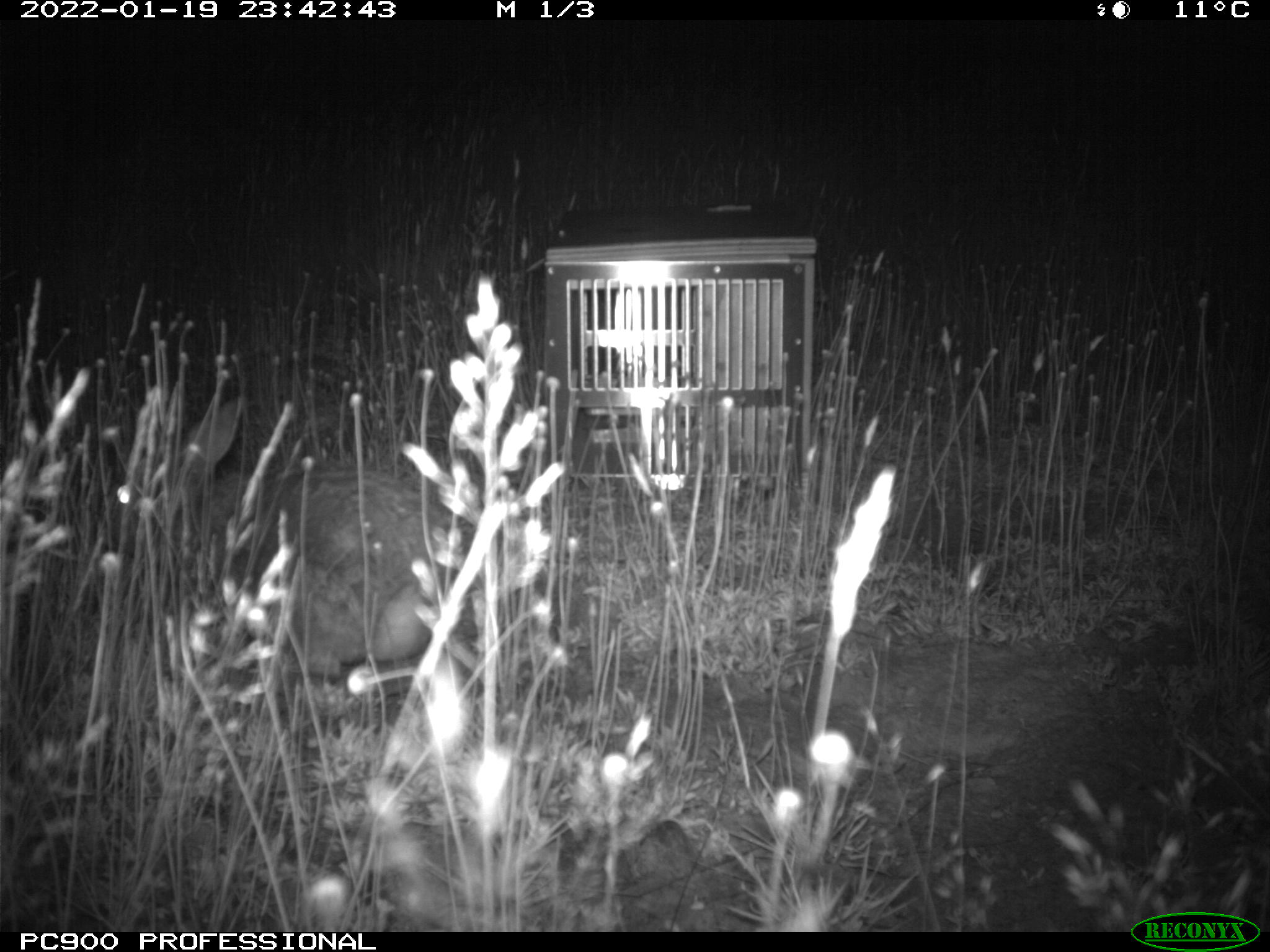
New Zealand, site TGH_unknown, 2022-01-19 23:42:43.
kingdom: Animalia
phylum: Chordata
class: Mammalia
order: Lagomorpha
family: Leporidae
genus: Oryctolagus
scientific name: Oryctolagus cuniculus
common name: european rabbit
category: rabbit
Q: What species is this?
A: Rabbit (european rabbit) (Oryctolagus cuniculus).